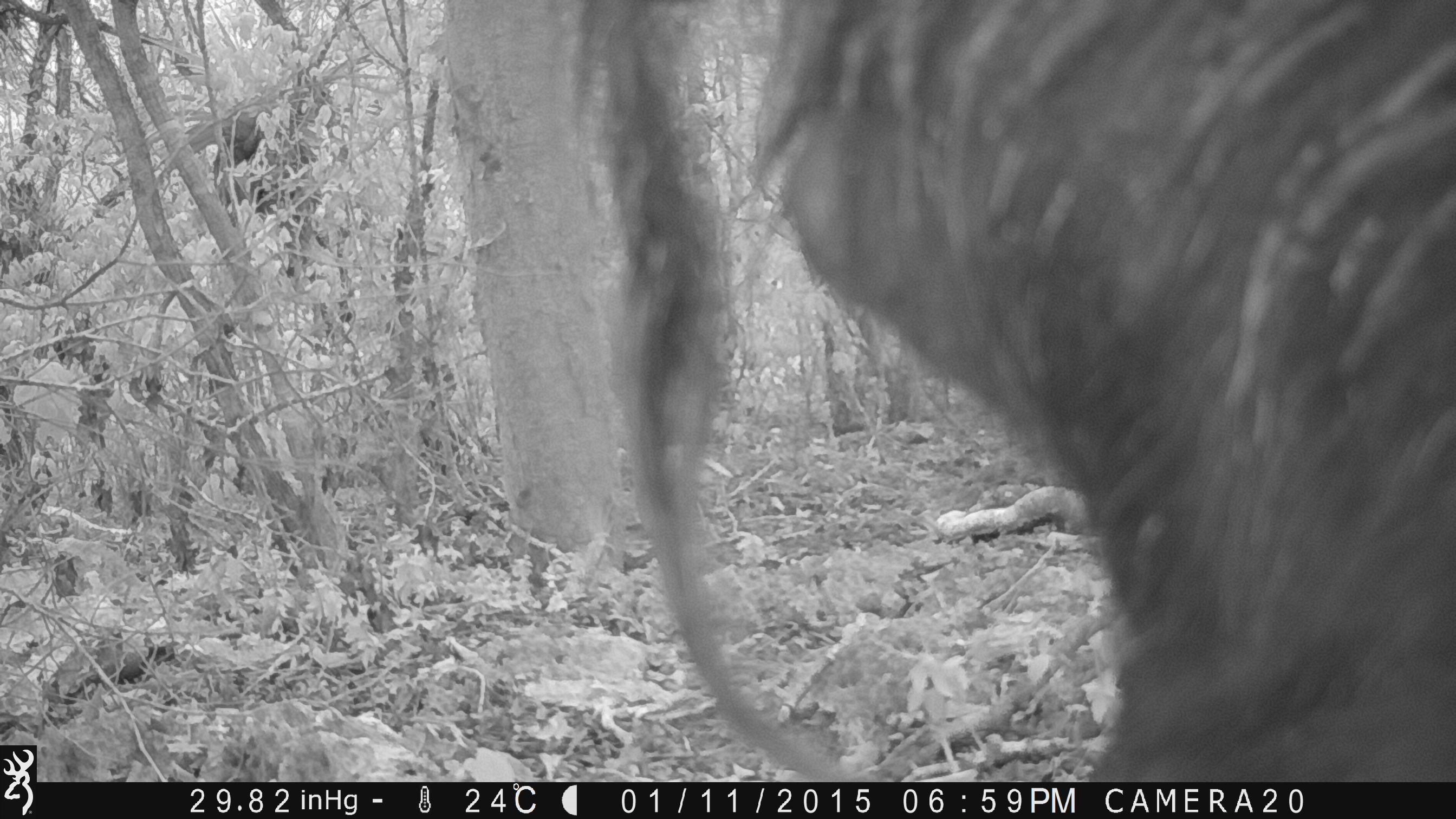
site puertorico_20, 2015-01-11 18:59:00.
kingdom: Animalia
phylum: Chordata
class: Mammalia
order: Artiodactyla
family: Suidae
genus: Sus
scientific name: Sus scrofa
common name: pig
Pig (Sus scrofa).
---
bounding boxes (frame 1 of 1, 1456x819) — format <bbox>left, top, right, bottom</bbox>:
pig: <bbox>595, 6, 1456, 778</bbox>